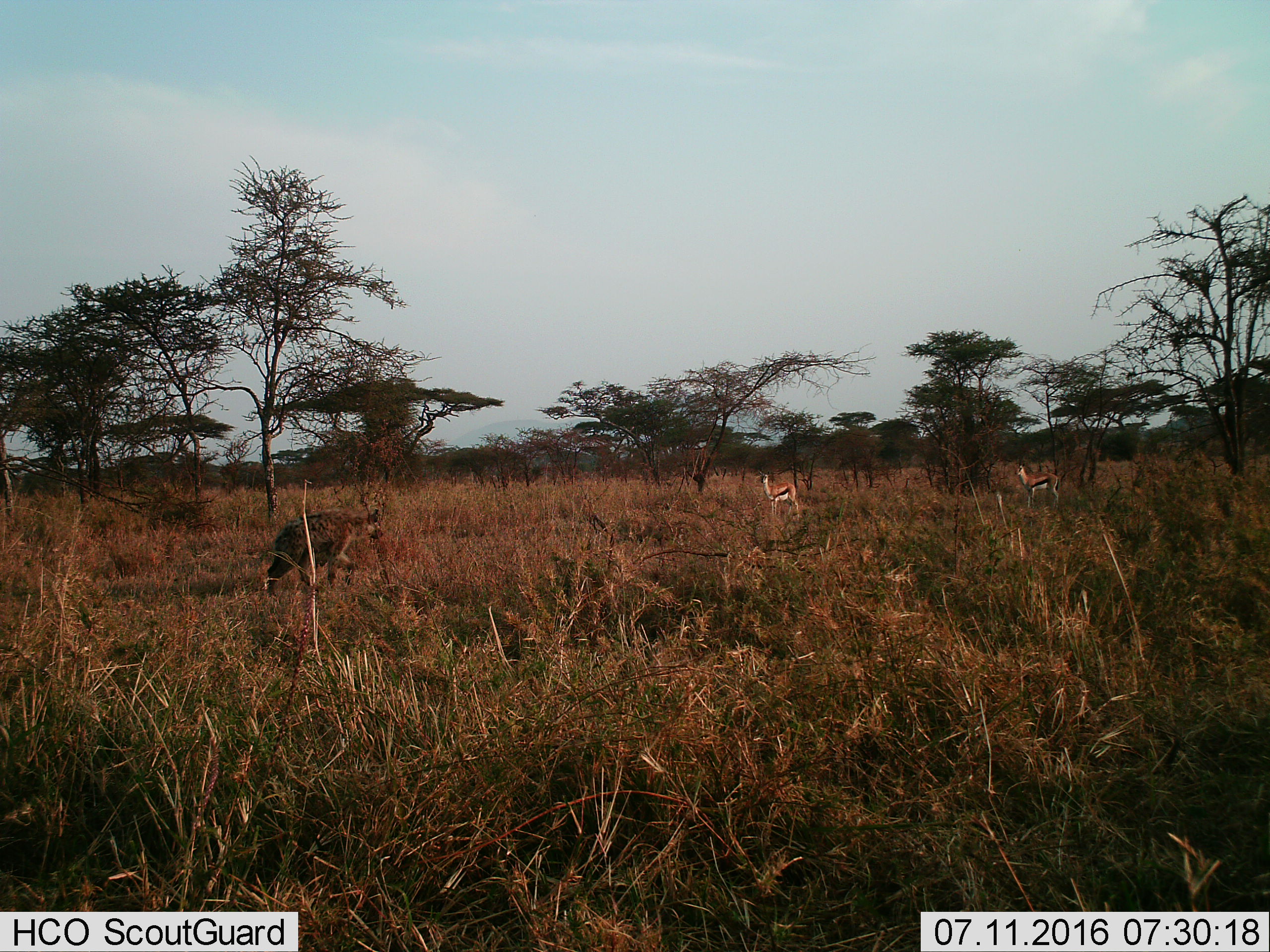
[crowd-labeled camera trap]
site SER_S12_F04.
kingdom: Animalia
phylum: Chordata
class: Mammalia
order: Artiodactyla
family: Bovidae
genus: Eudorcas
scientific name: Eudorcas thomsonii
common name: thomson's gazelle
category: gazellethomsons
Gazellethomsons (thomson's gazelle) (Eudorcas thomsonii), count 2. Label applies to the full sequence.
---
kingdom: Animalia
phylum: Chordata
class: Mammalia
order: Carnivora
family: Hyaenidae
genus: Crocuta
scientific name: Crocuta crocuta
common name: spotted hyena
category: hyenaspotted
Hyenaspotted (spotted hyena) (Crocuta crocuta), count 1. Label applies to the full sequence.